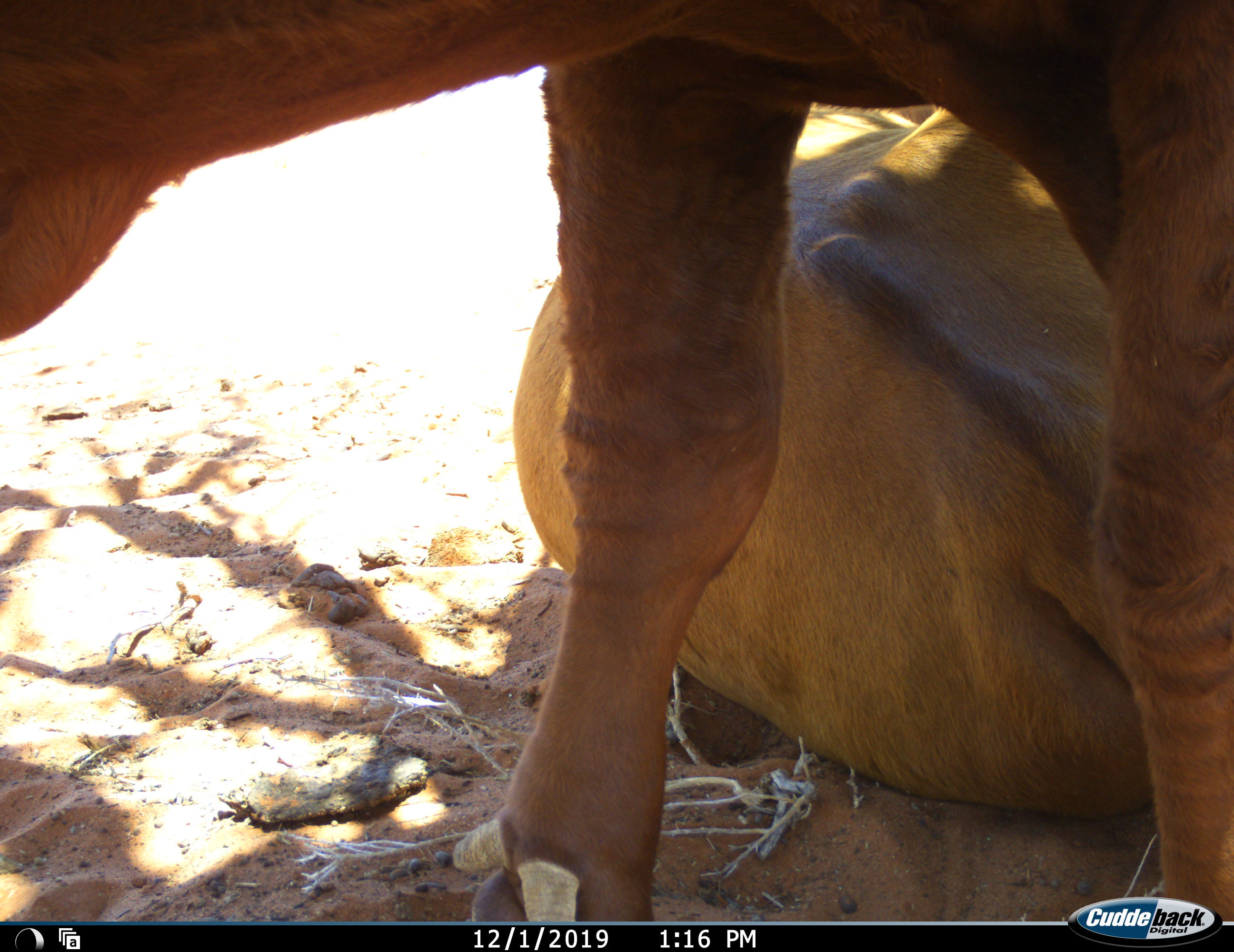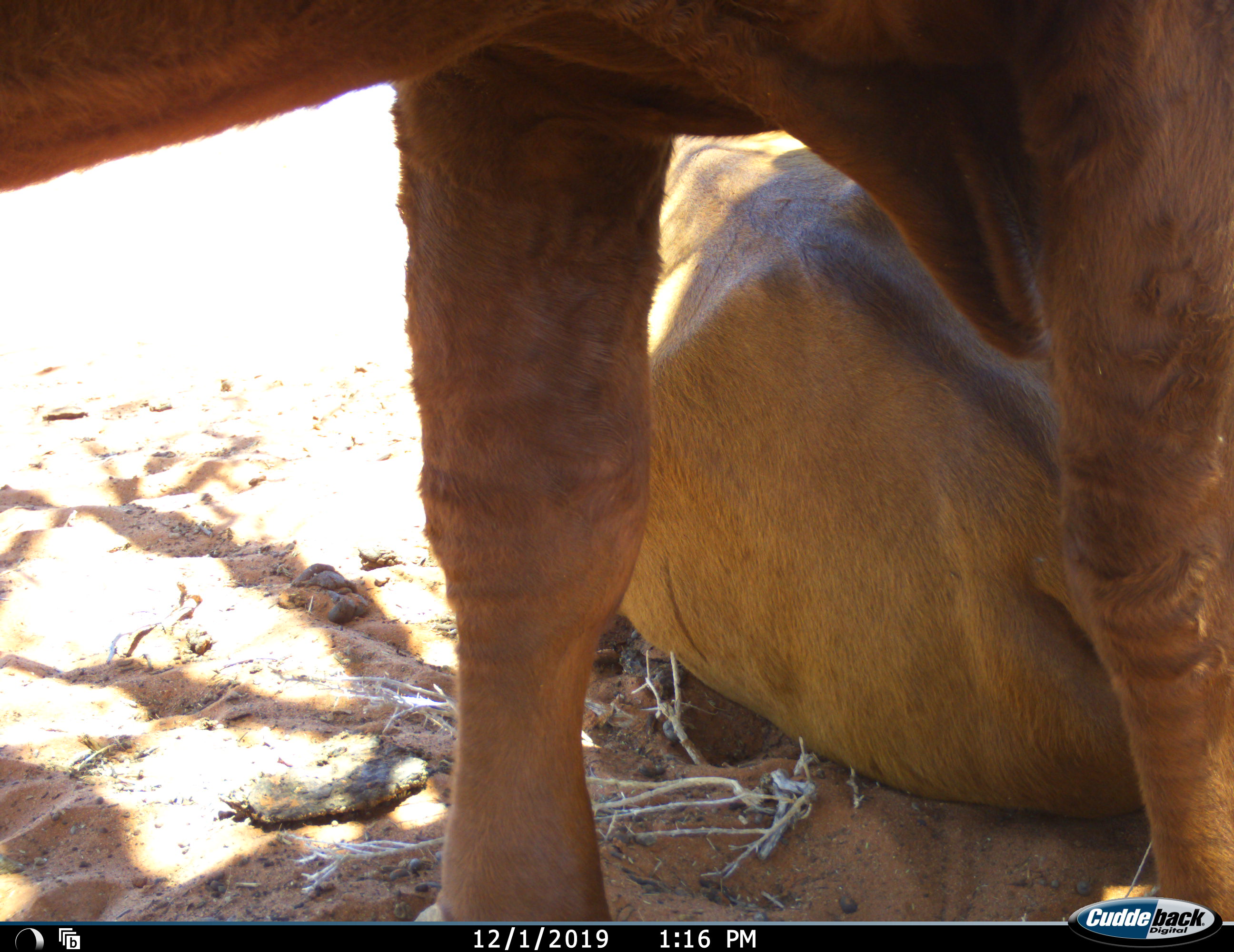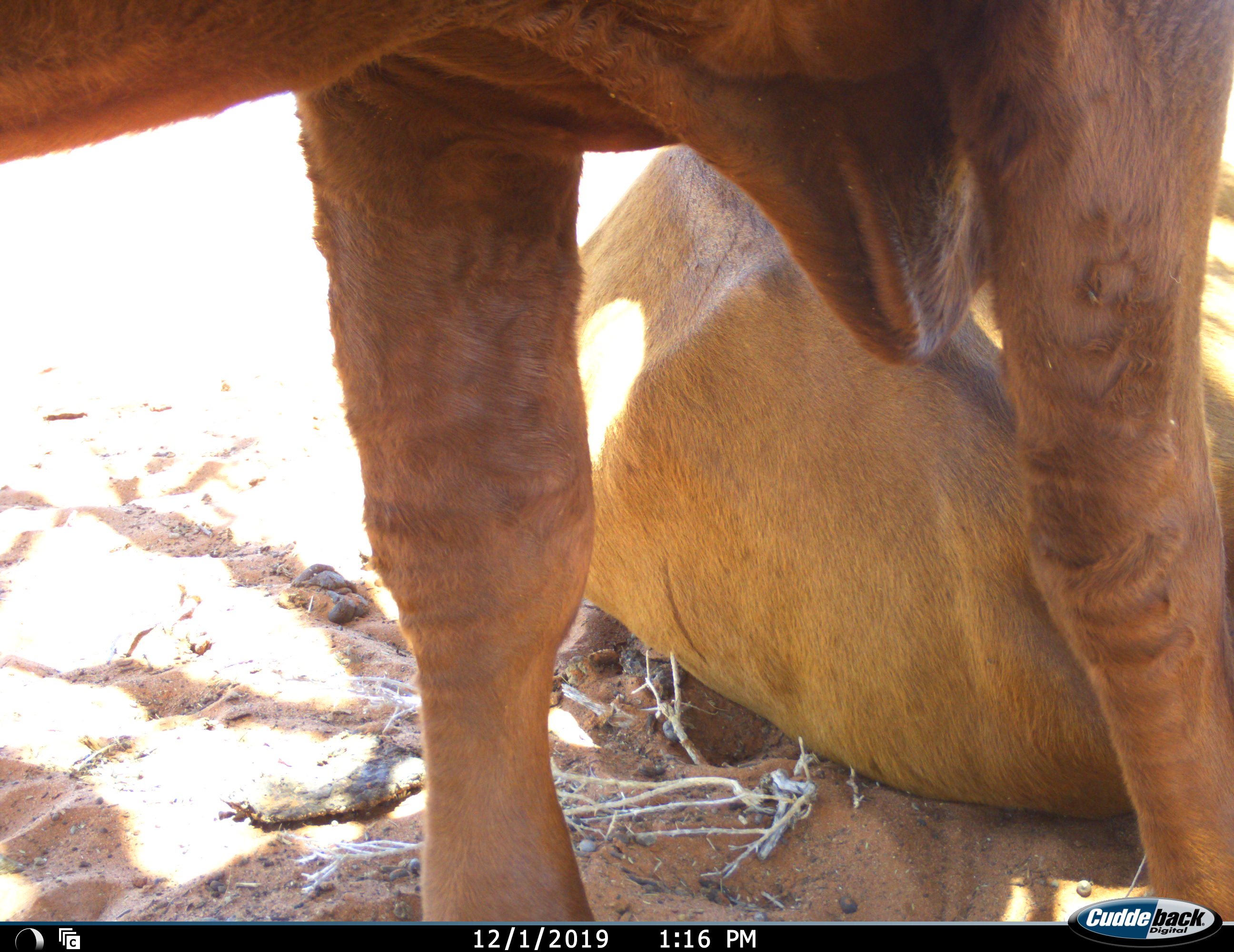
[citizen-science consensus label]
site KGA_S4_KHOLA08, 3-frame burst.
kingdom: Animalia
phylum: Chordata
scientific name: Vertebrata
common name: domestic animal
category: domesticanimal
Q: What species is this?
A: Domesticanimal (domestic animal) (Vertebrata).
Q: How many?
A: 2.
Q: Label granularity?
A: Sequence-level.